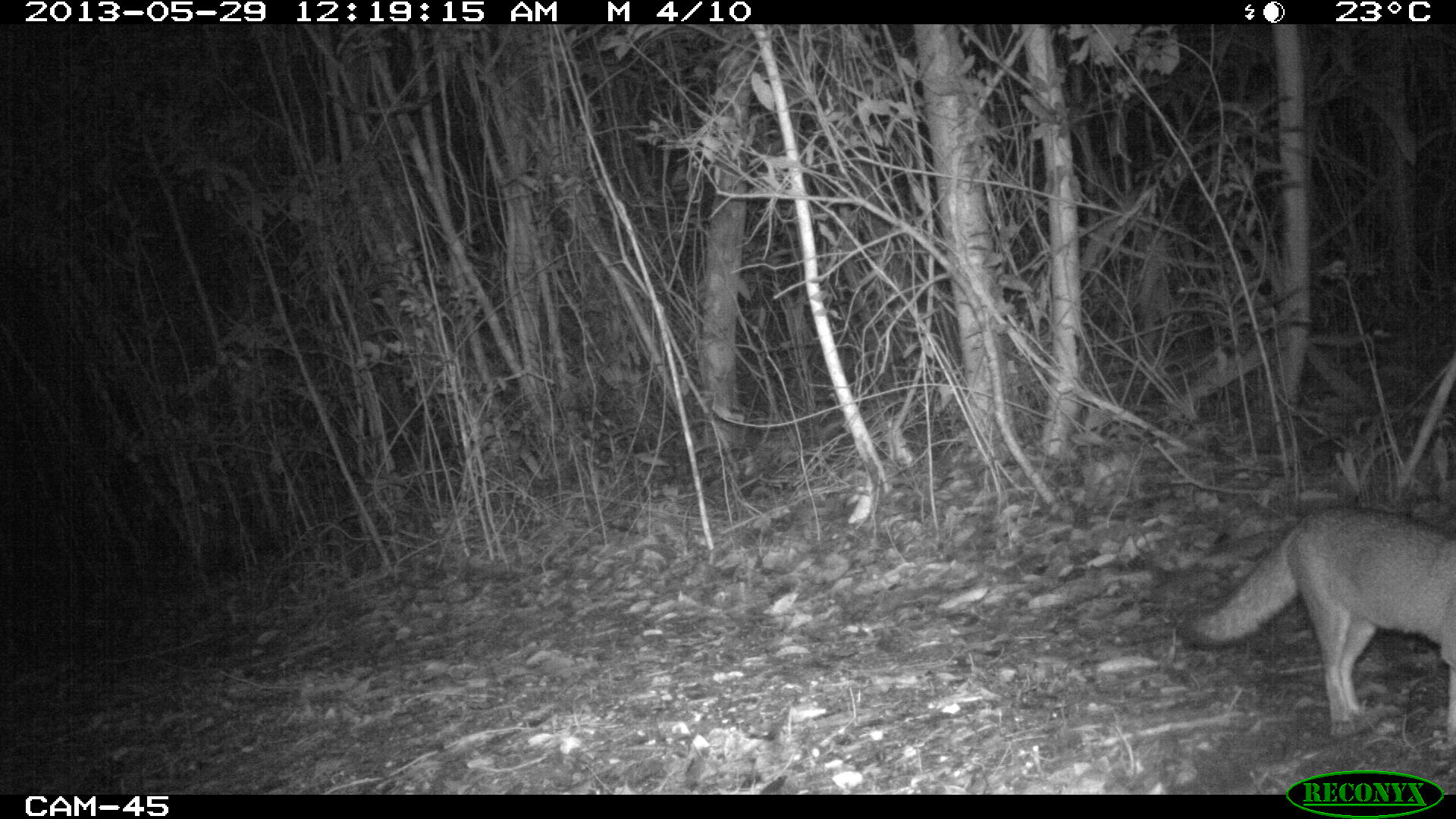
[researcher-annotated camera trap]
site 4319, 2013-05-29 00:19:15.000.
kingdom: Animalia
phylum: Chordata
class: Mammalia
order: Carnivora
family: Canidae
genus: Urocyon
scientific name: Urocyon cinereoargenteus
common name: gray fox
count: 1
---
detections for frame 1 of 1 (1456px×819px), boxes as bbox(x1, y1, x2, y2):
urocyon cinereoargenteus: bbox(1179, 505, 1455, 750)